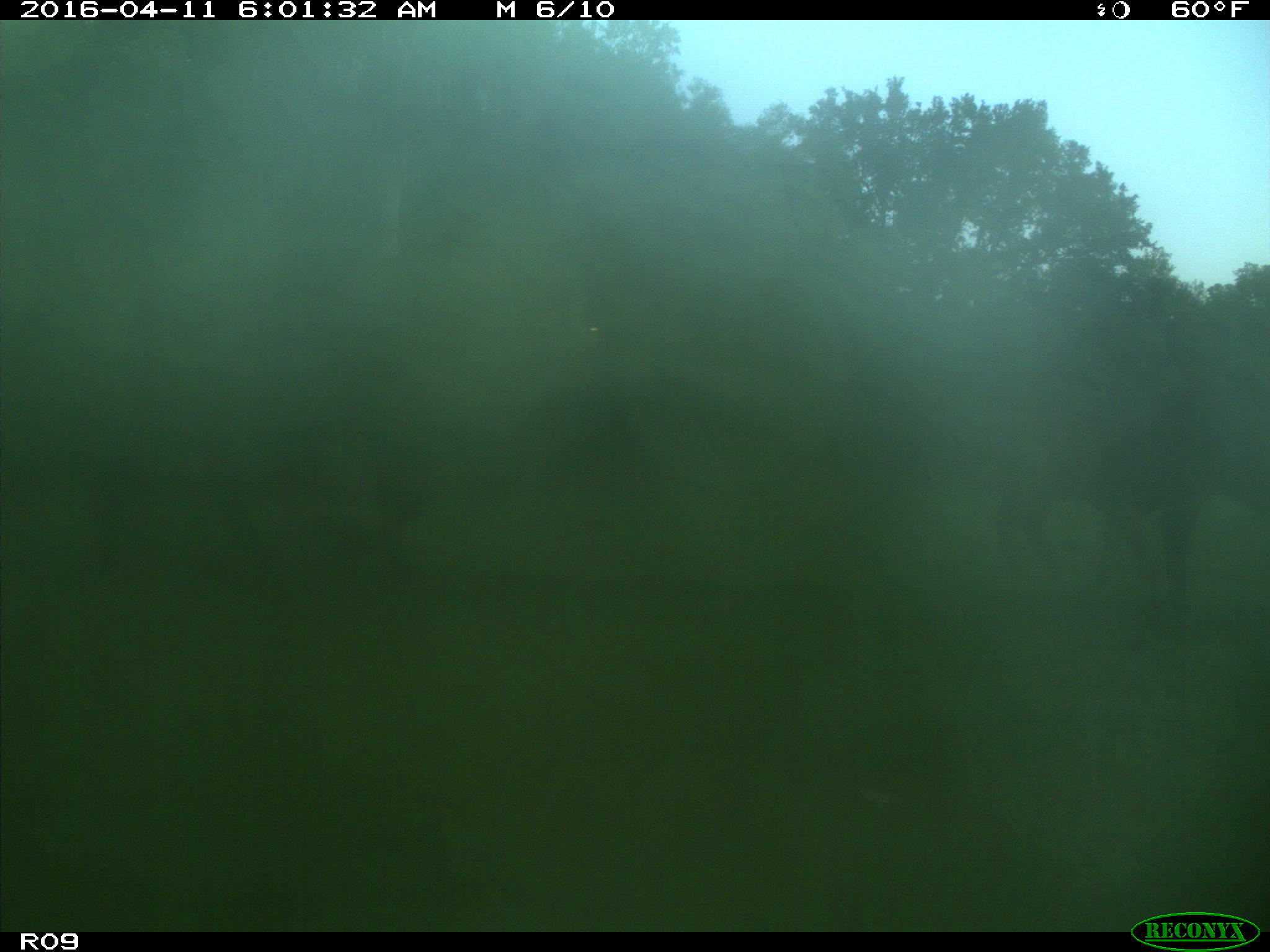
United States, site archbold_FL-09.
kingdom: Animalia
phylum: Chordata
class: Mammalia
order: Artiodactyla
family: Bovidae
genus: Bos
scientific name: Bos taurus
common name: domestic cow